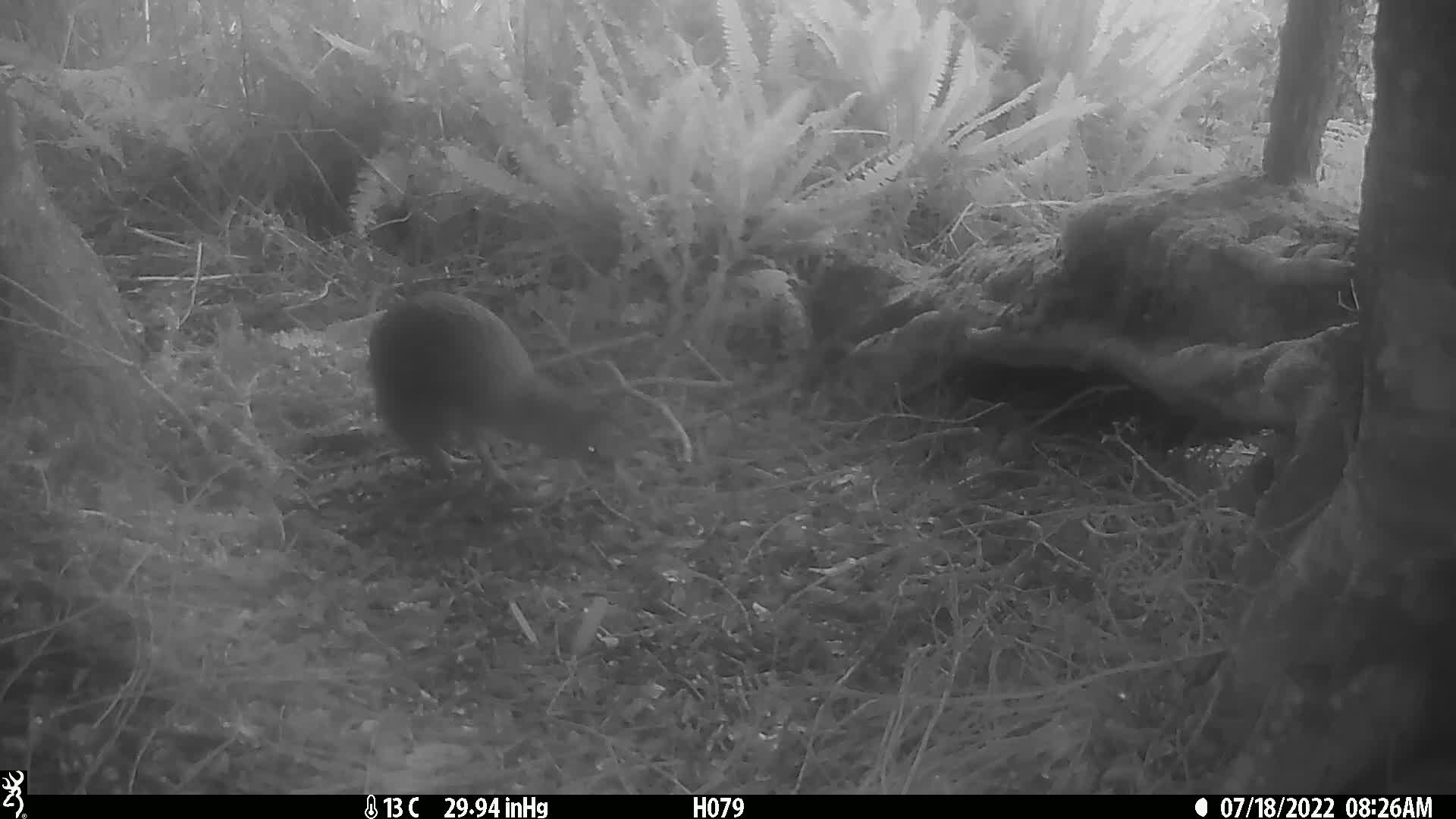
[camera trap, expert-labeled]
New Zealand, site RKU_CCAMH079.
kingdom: Animalia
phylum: Chordata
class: Aves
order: Apterygiformes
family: Apterygidae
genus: Apteryx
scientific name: Apteryx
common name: kiwi